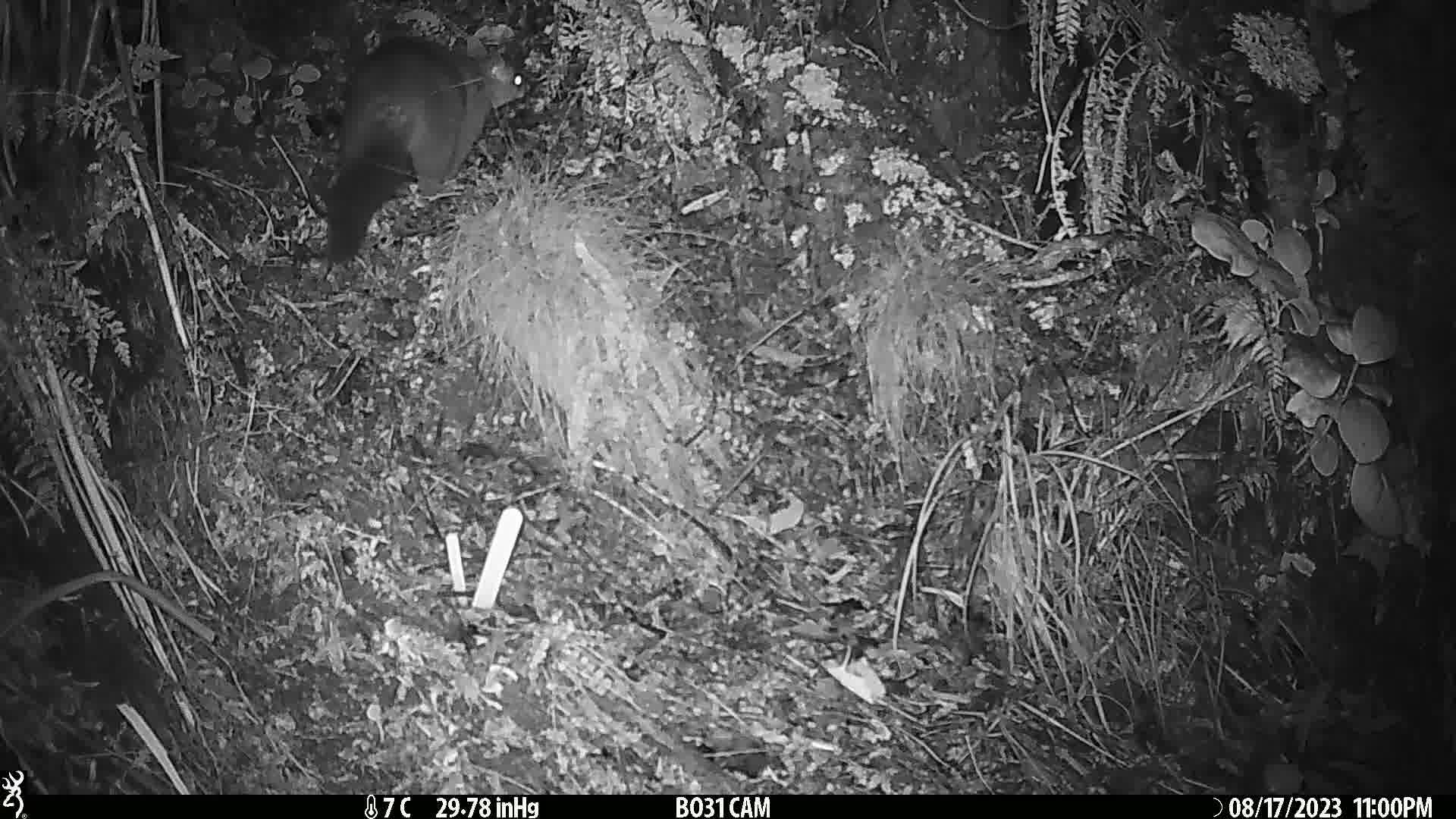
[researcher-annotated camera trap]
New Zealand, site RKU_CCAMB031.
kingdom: Animalia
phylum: Chordata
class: Mammalia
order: Diprotodontia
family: Phalangeridae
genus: Trichosurus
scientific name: Trichosurus vulpecula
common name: common brushtail possum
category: possum